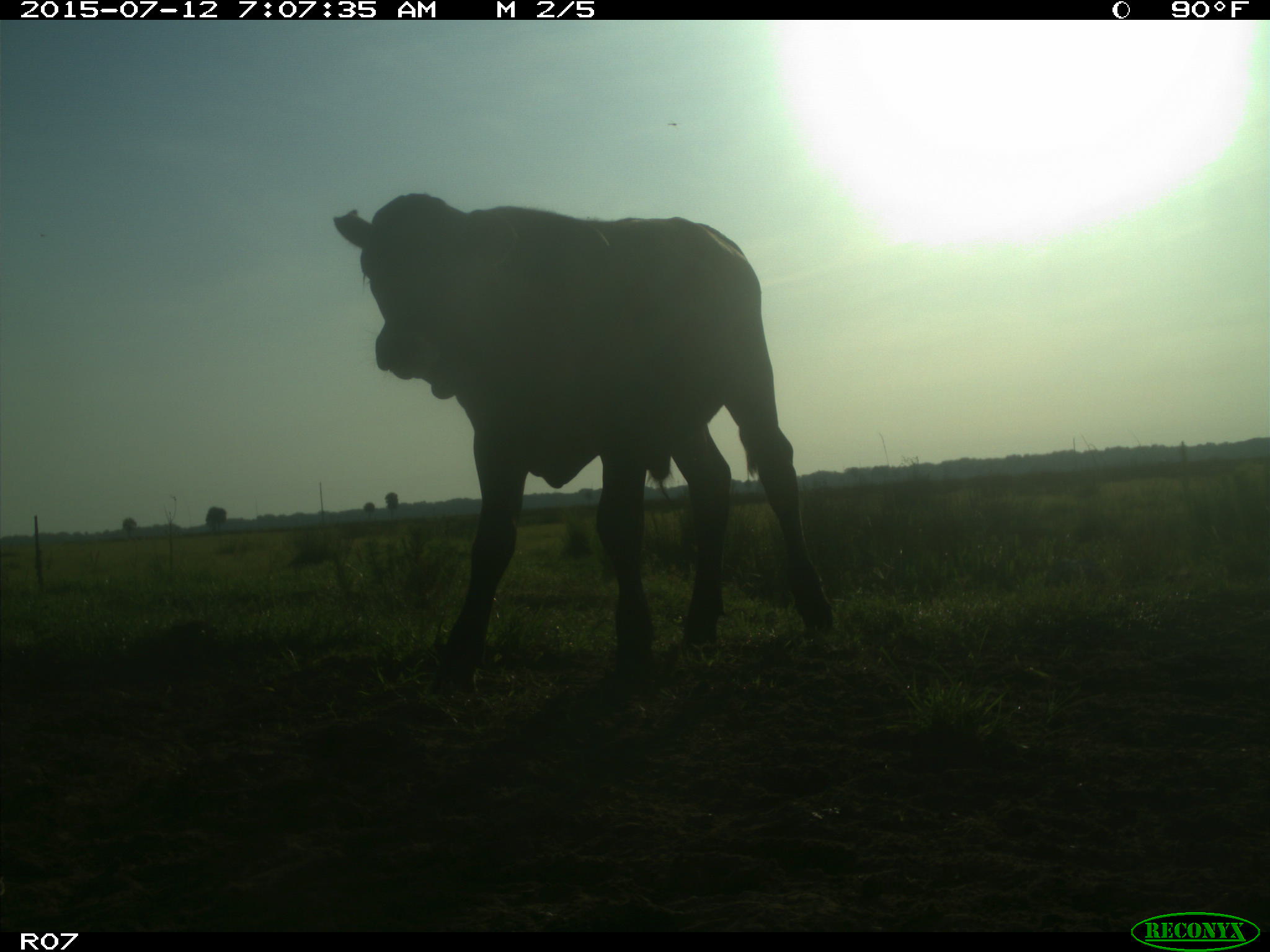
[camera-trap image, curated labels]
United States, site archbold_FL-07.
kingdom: Animalia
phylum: Chordata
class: Mammalia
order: Artiodactyla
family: Bovidae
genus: Bos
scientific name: Bos taurus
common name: domestic cow